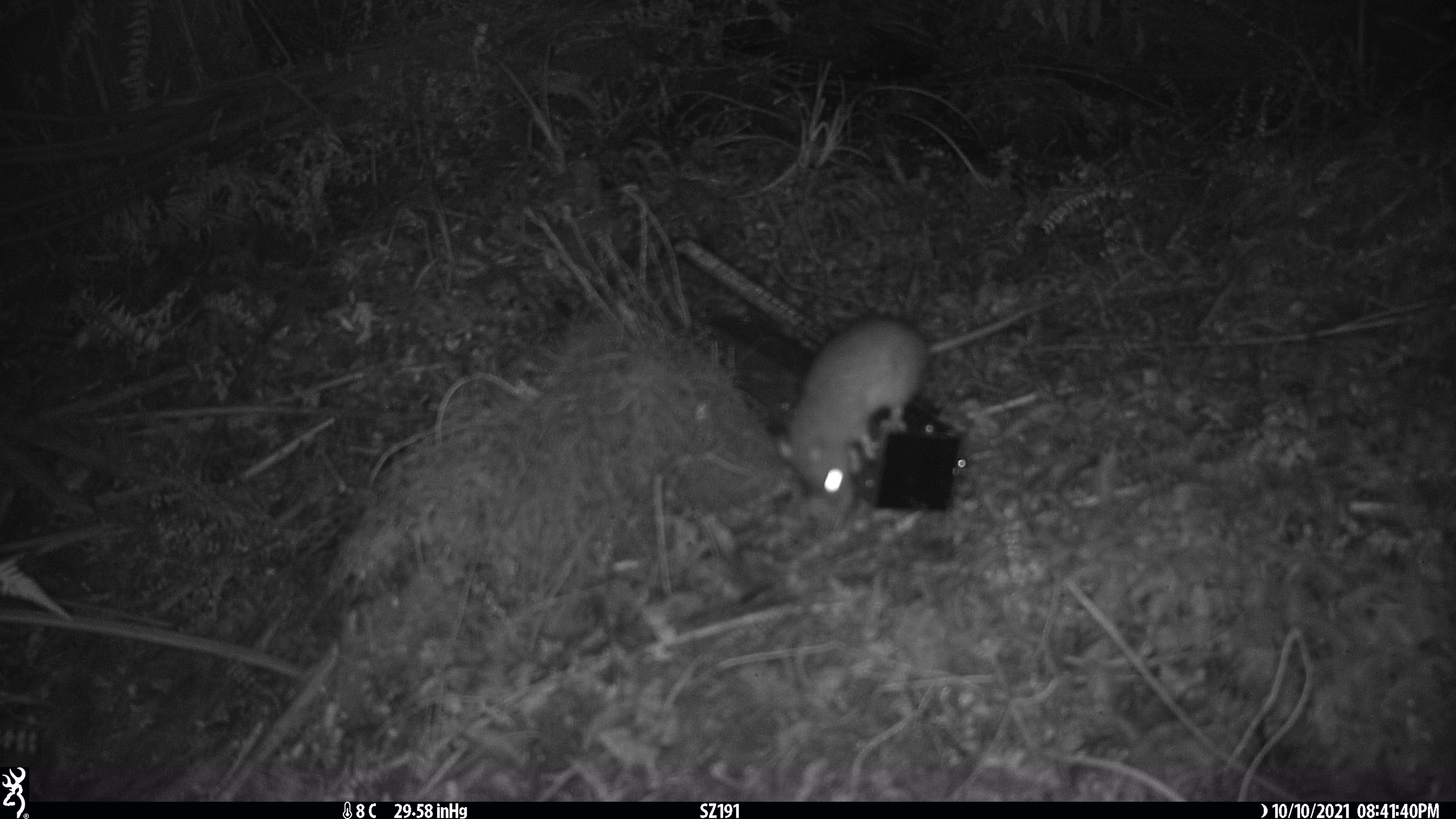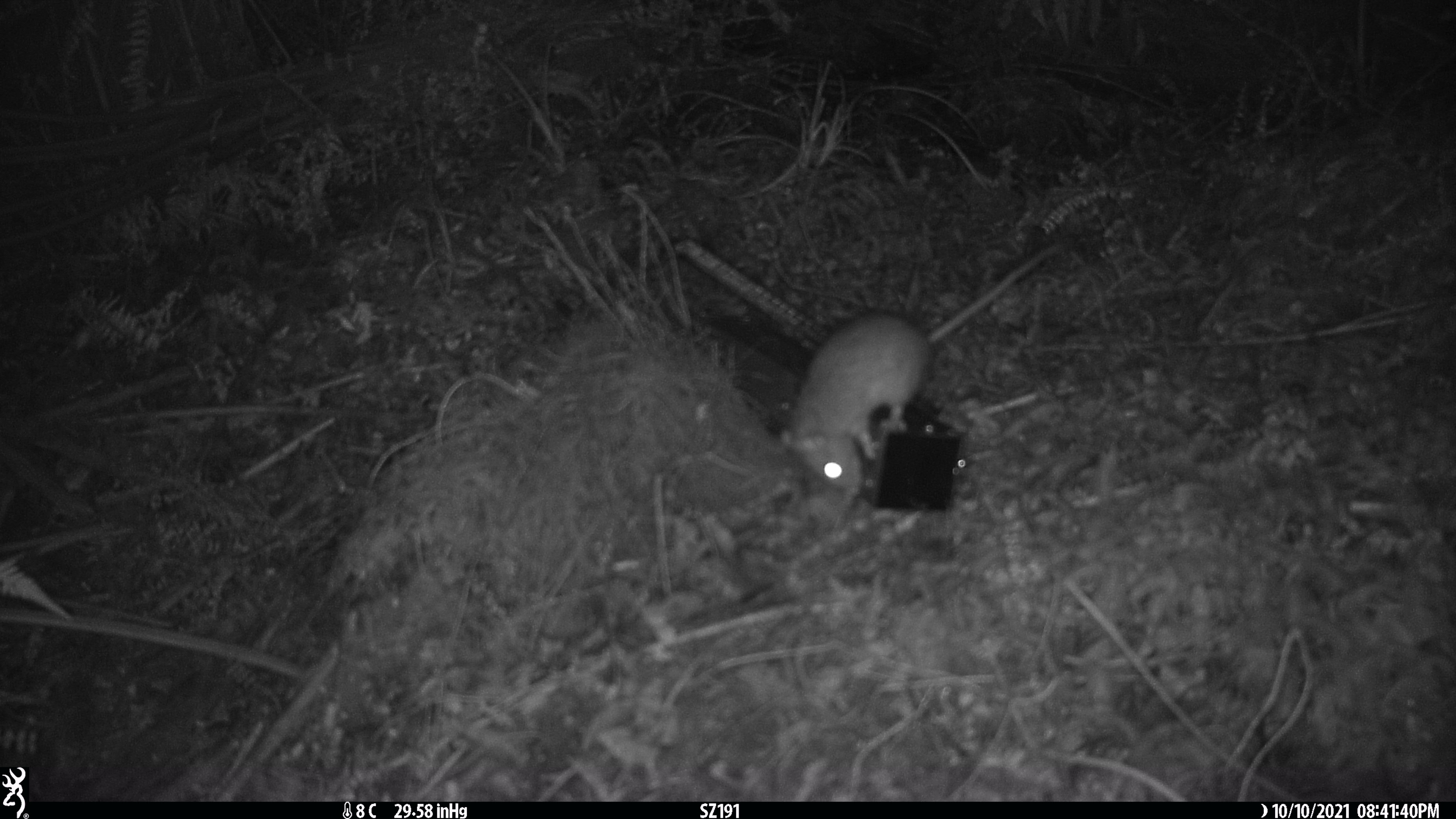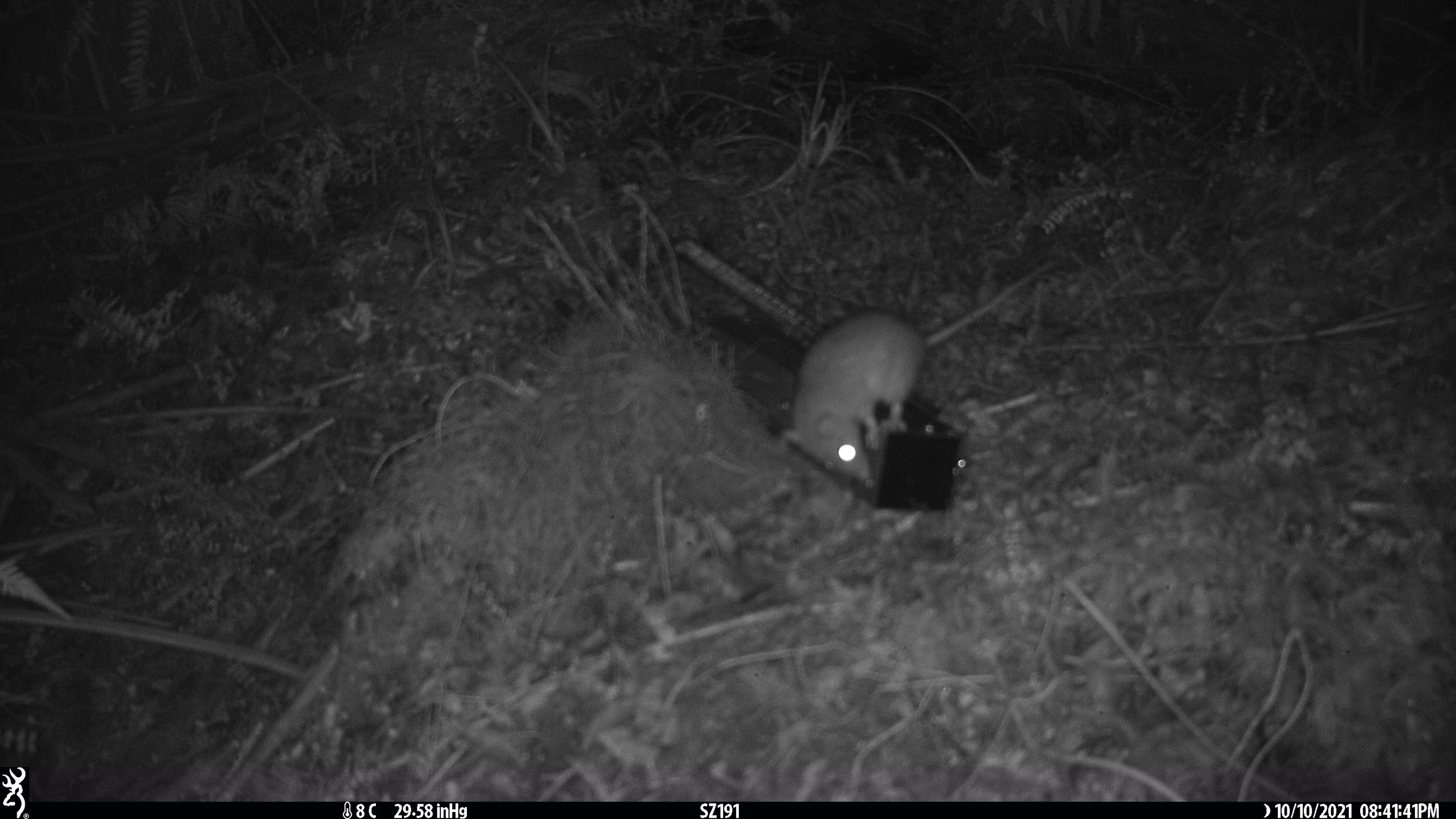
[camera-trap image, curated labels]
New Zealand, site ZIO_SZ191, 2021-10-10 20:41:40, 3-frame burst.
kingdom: Animalia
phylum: Chordata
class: Mammalia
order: Rodentia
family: Muridae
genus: Rattus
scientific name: Rattus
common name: rat